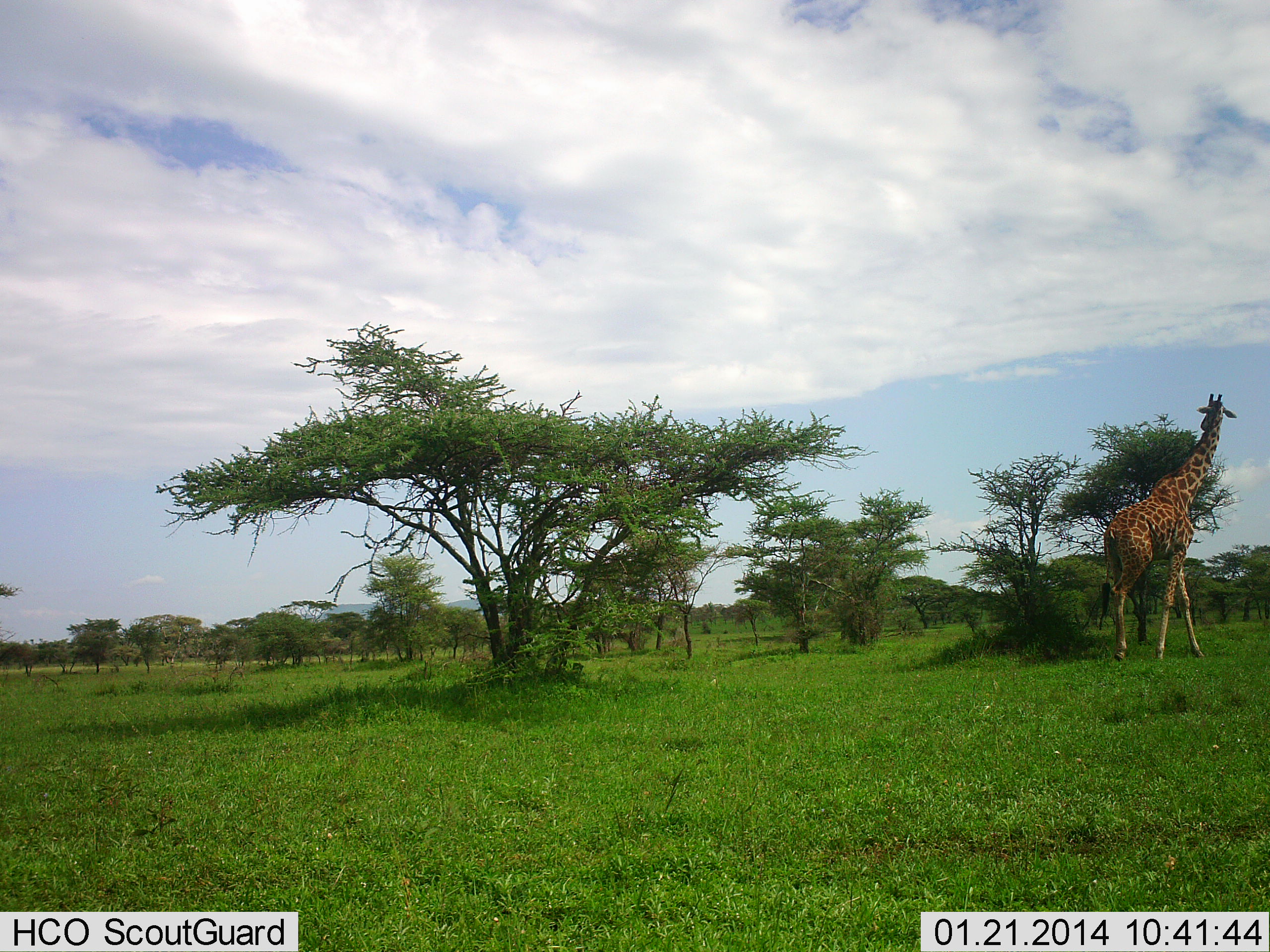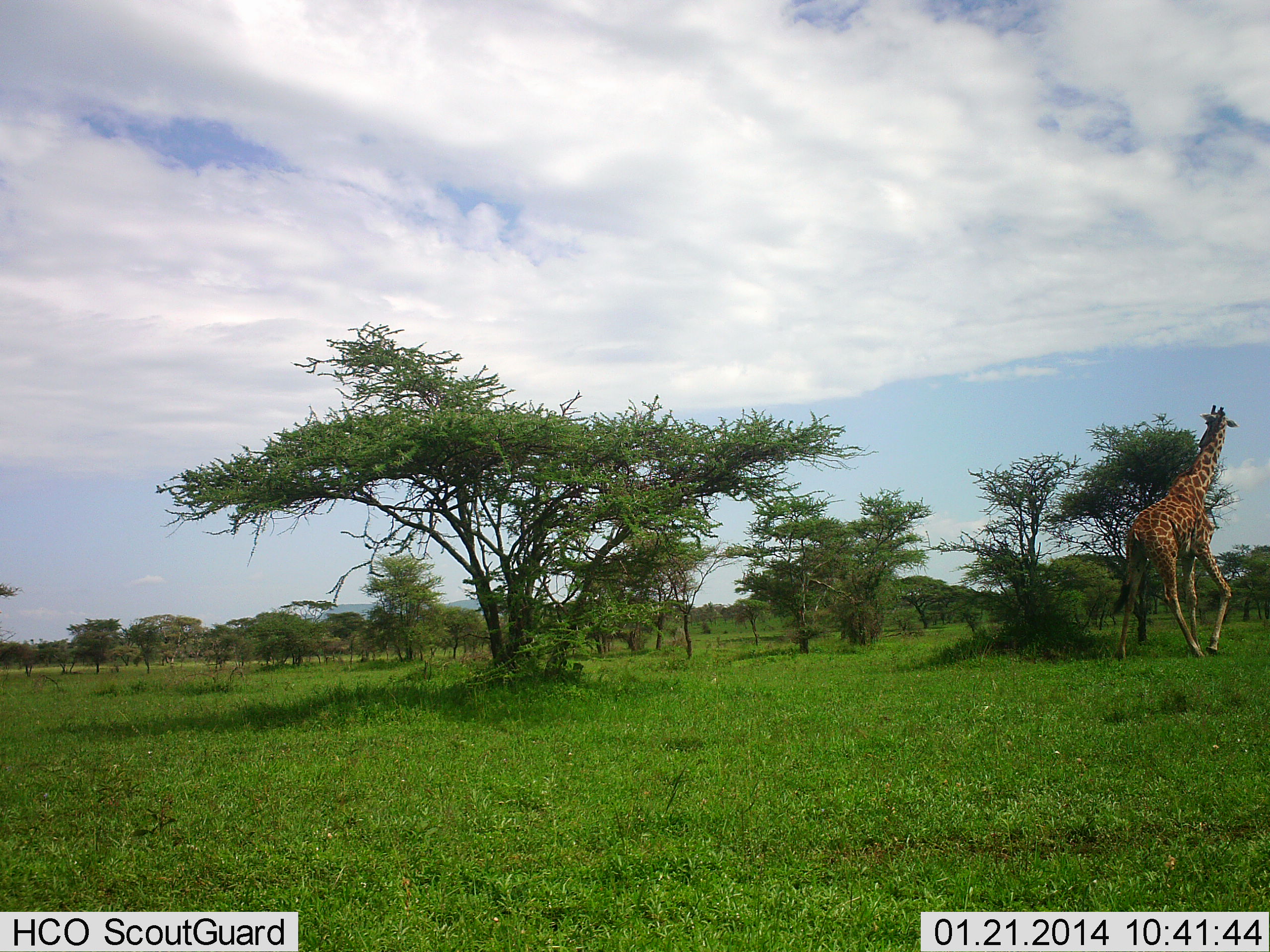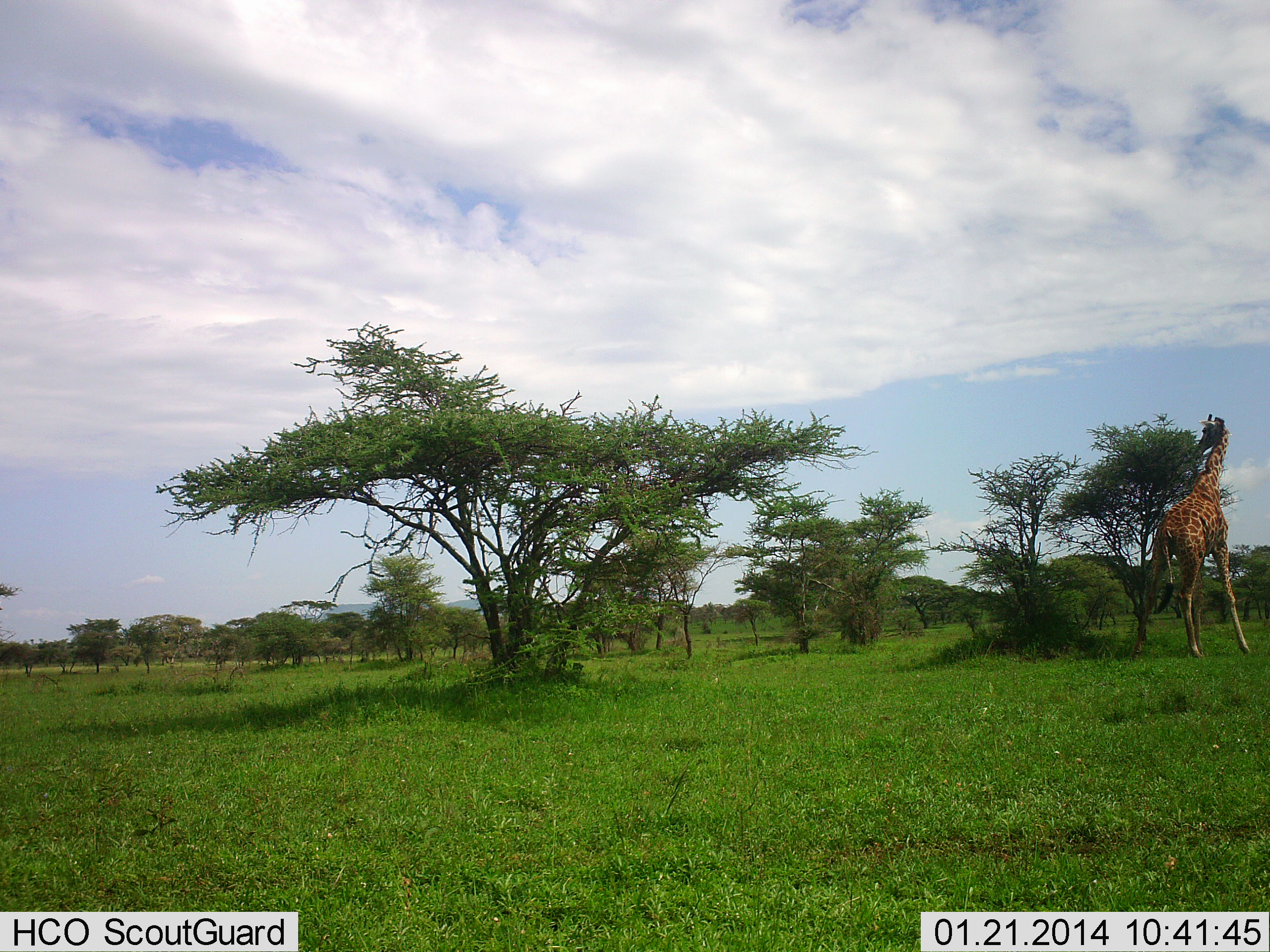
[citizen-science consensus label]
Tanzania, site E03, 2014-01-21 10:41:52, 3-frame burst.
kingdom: Animalia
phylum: Chordata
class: Mammalia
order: Artiodactyla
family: Giraffidae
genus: Giraffa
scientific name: Giraffa camelopardalis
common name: giraffe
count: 1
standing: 10%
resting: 0%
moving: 80%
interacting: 0%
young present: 0%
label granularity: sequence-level